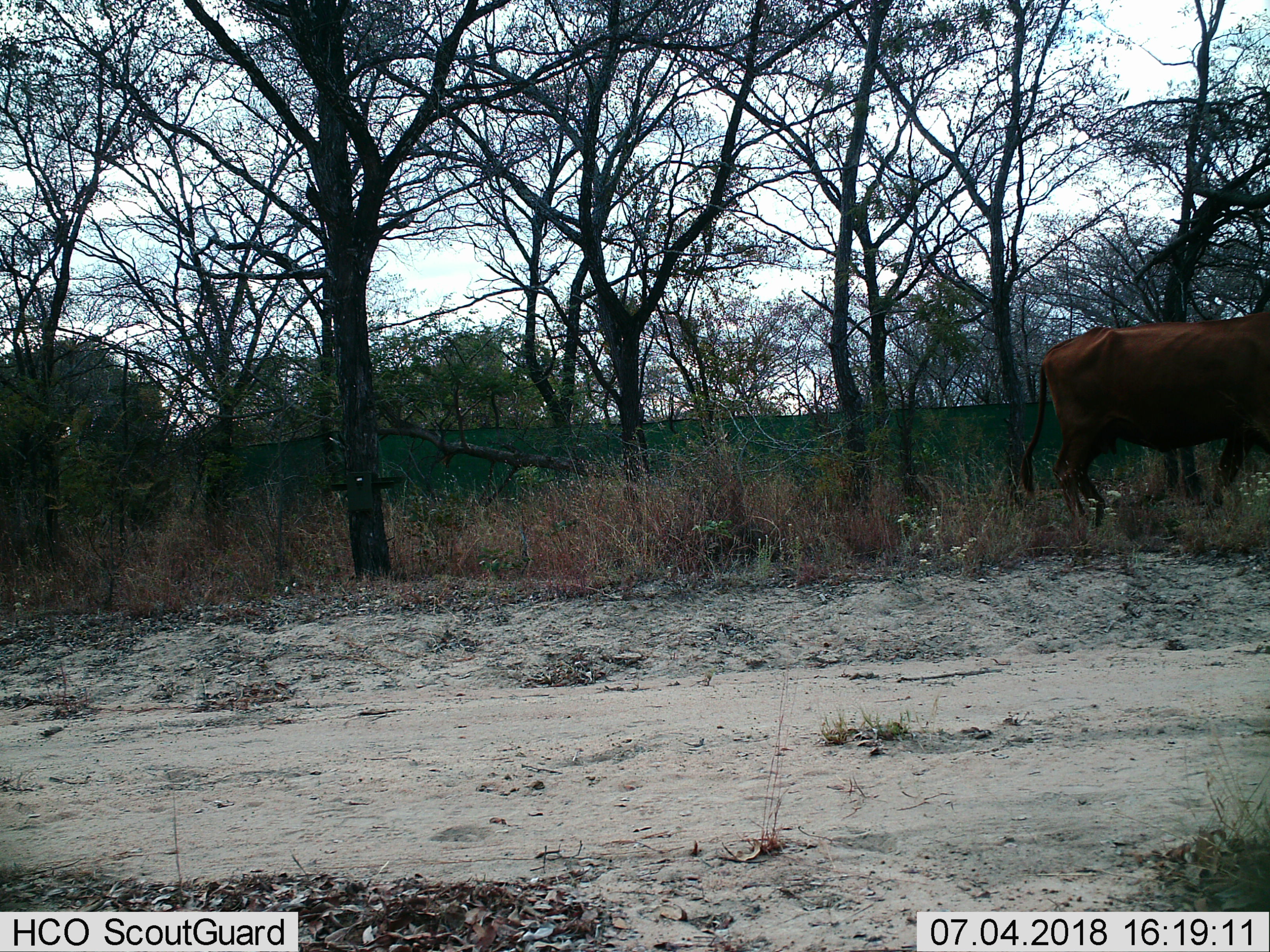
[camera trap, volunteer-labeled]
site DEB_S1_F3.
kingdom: Animalia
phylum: Chordata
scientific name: Vertebrata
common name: domestic animal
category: domesticanimal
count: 1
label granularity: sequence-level